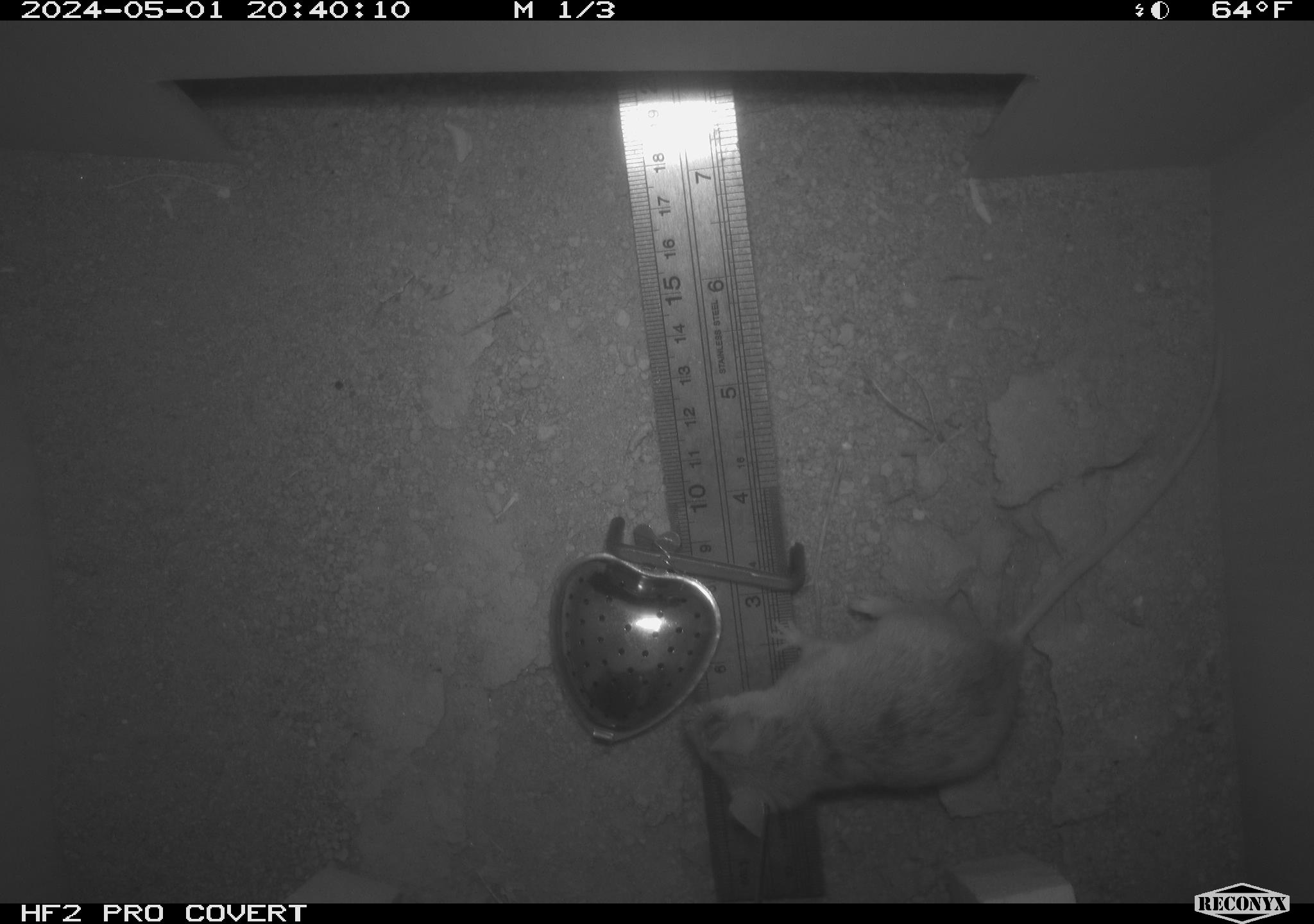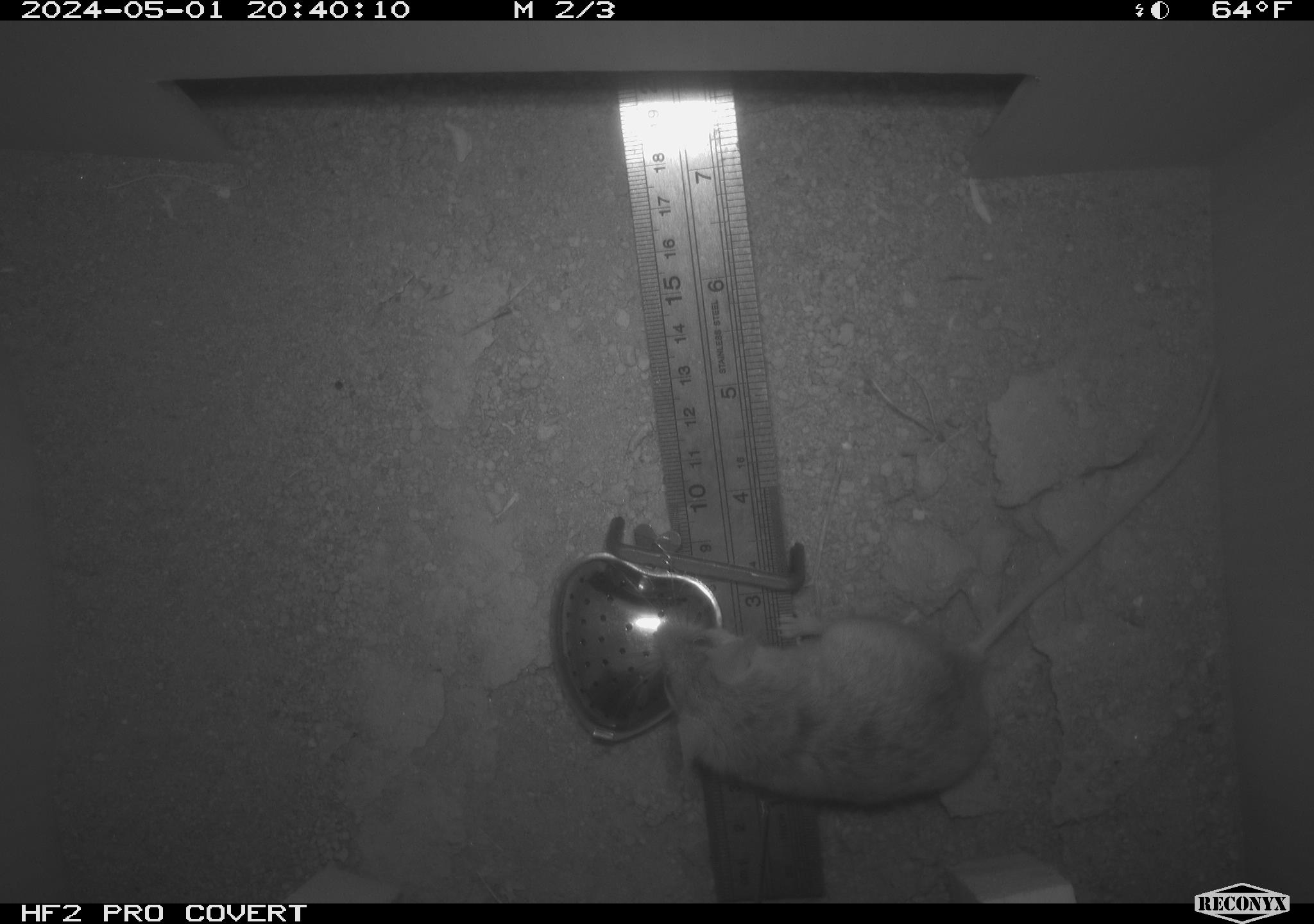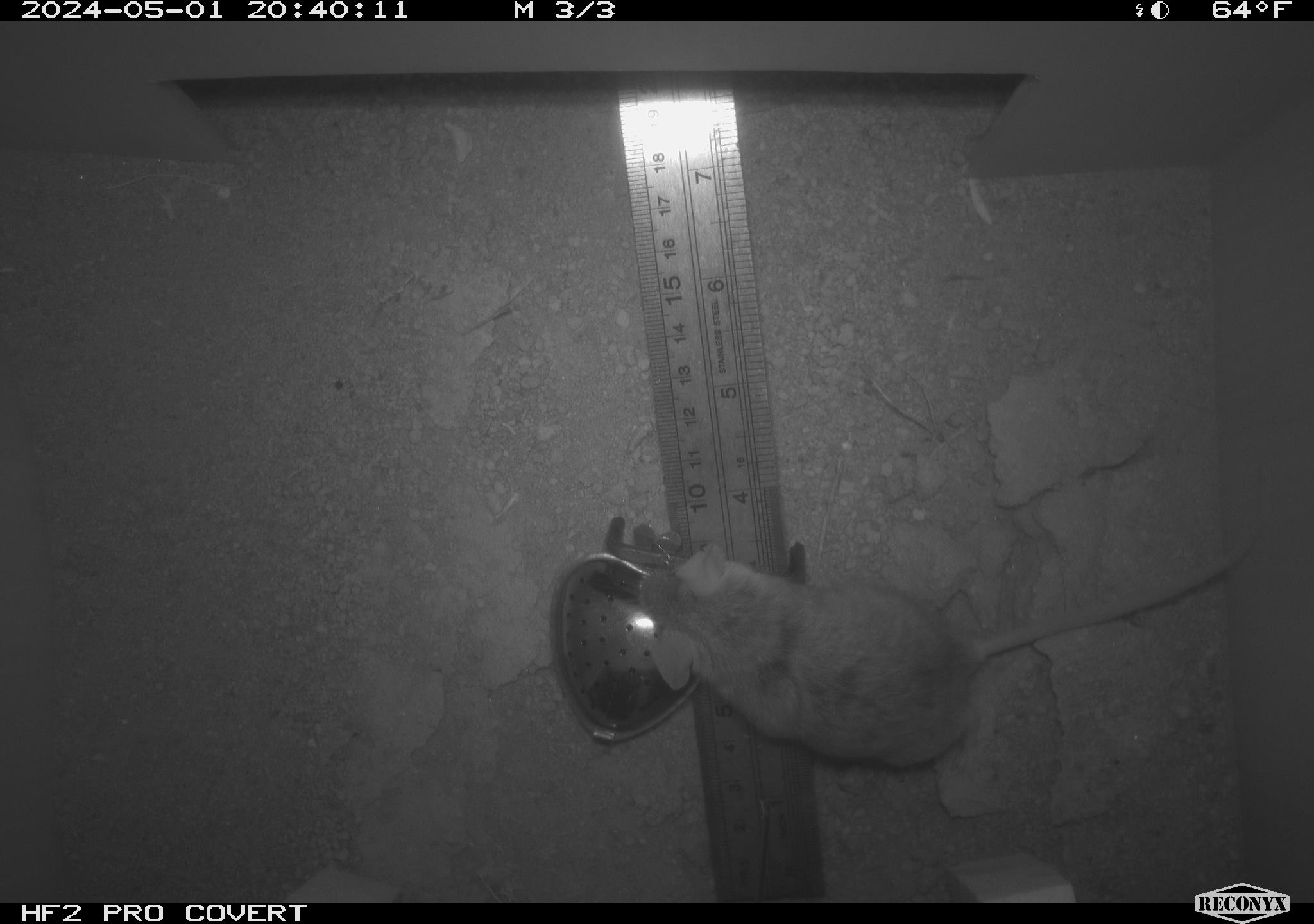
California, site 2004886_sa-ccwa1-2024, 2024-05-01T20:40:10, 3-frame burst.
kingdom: Animalia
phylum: Chordata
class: Mammalia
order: Rodentia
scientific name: Rodentia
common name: mouse species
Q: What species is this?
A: Mouse species (Rodentia).